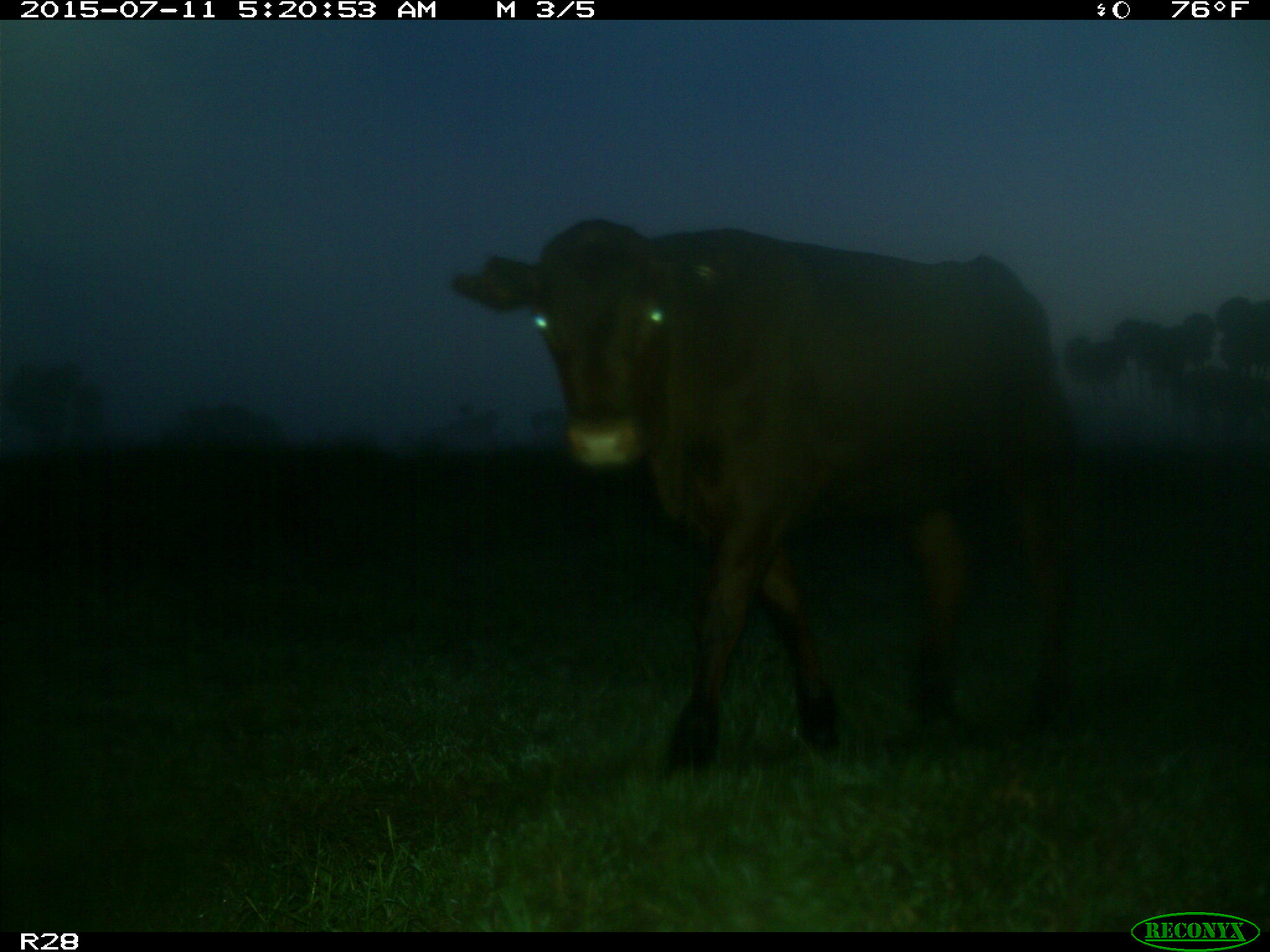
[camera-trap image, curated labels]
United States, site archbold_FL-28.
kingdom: Animalia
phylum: Chordata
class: Mammalia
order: Artiodactyla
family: Bovidae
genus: Bos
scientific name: Bos taurus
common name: domestic cow